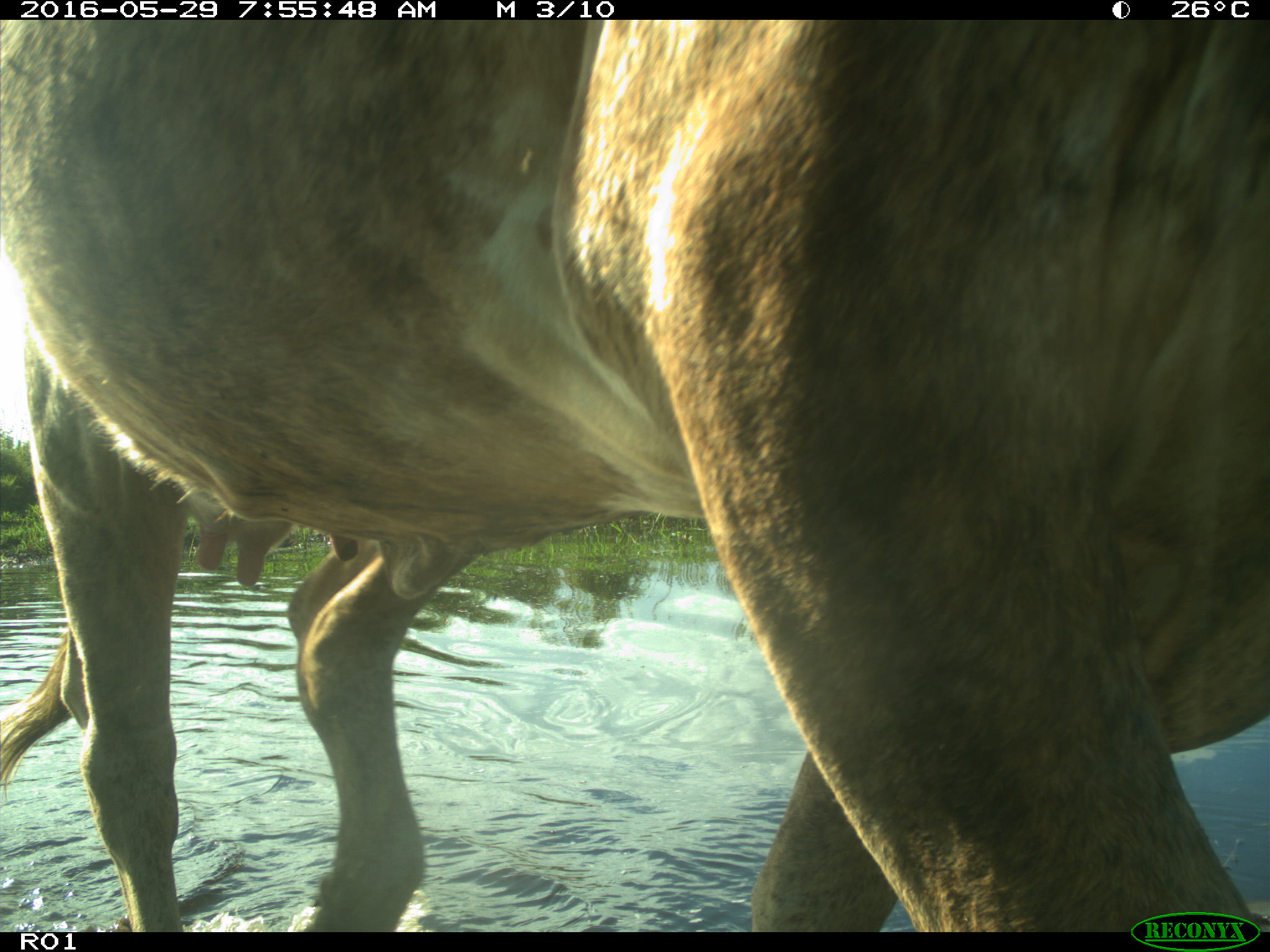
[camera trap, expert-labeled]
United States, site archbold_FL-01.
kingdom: Animalia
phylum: Chordata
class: Mammalia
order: Artiodactyla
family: Bovidae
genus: Bos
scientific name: Bos taurus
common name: domestic cow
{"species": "Bos taurus (domestic cow)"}